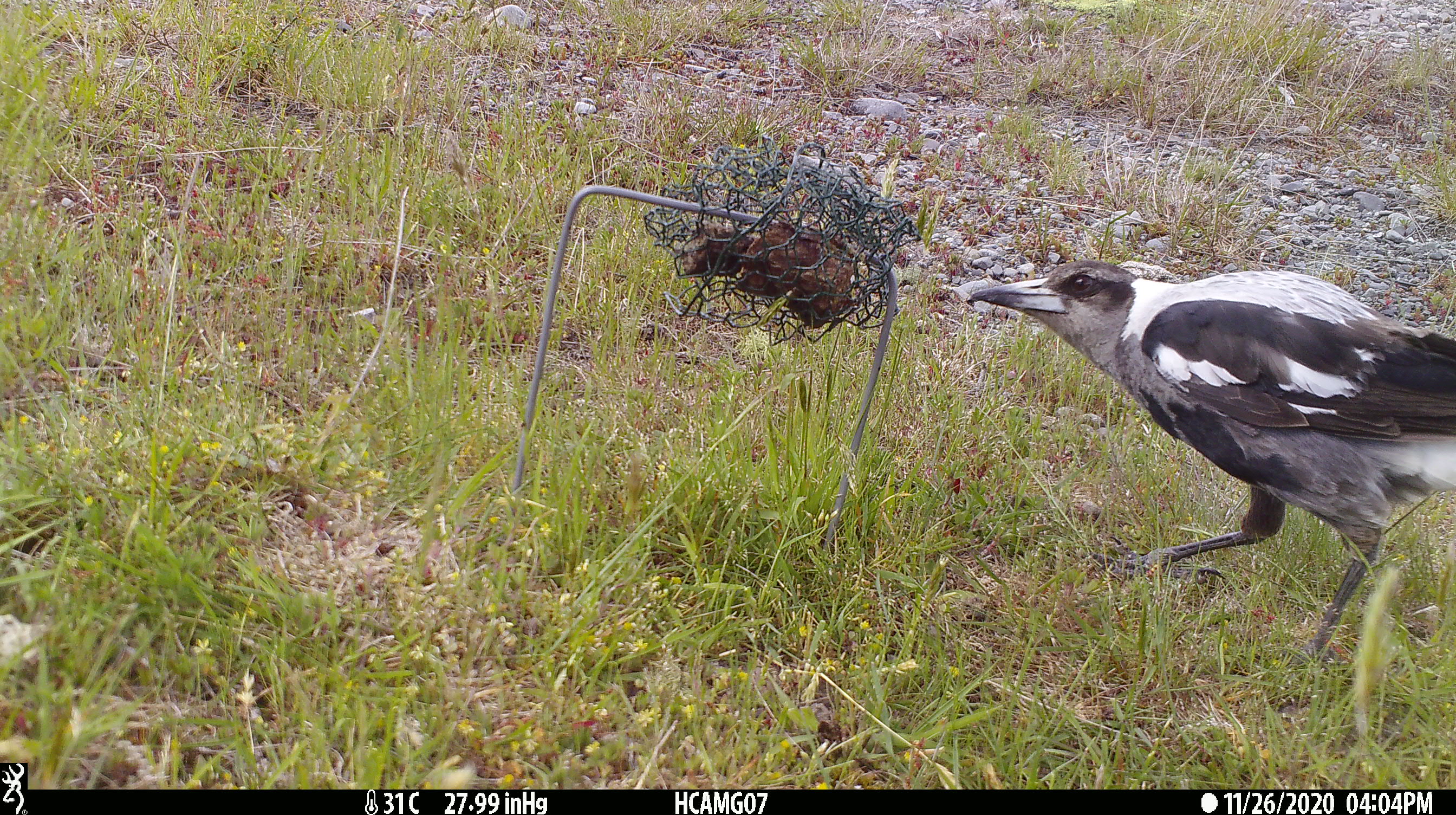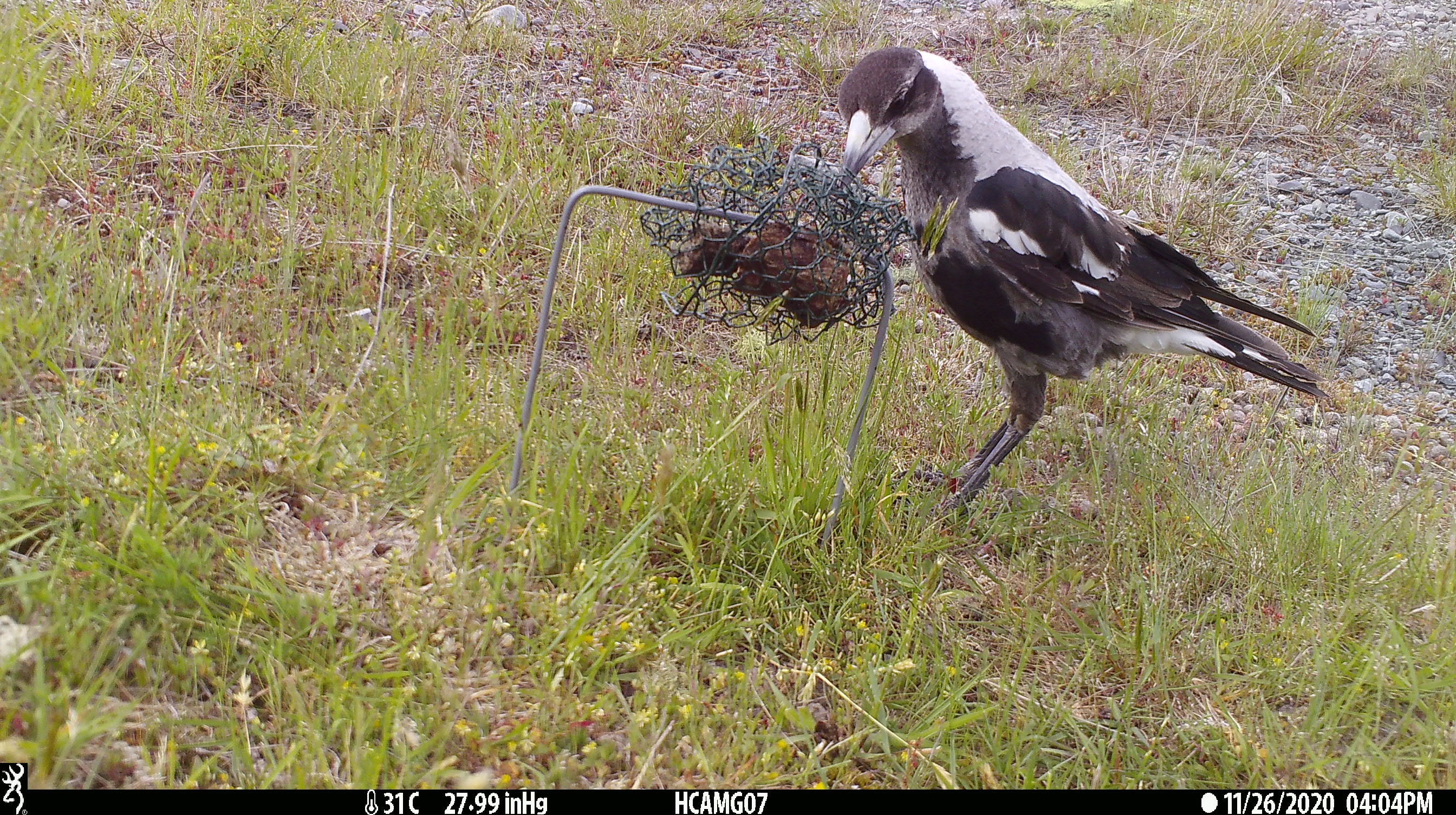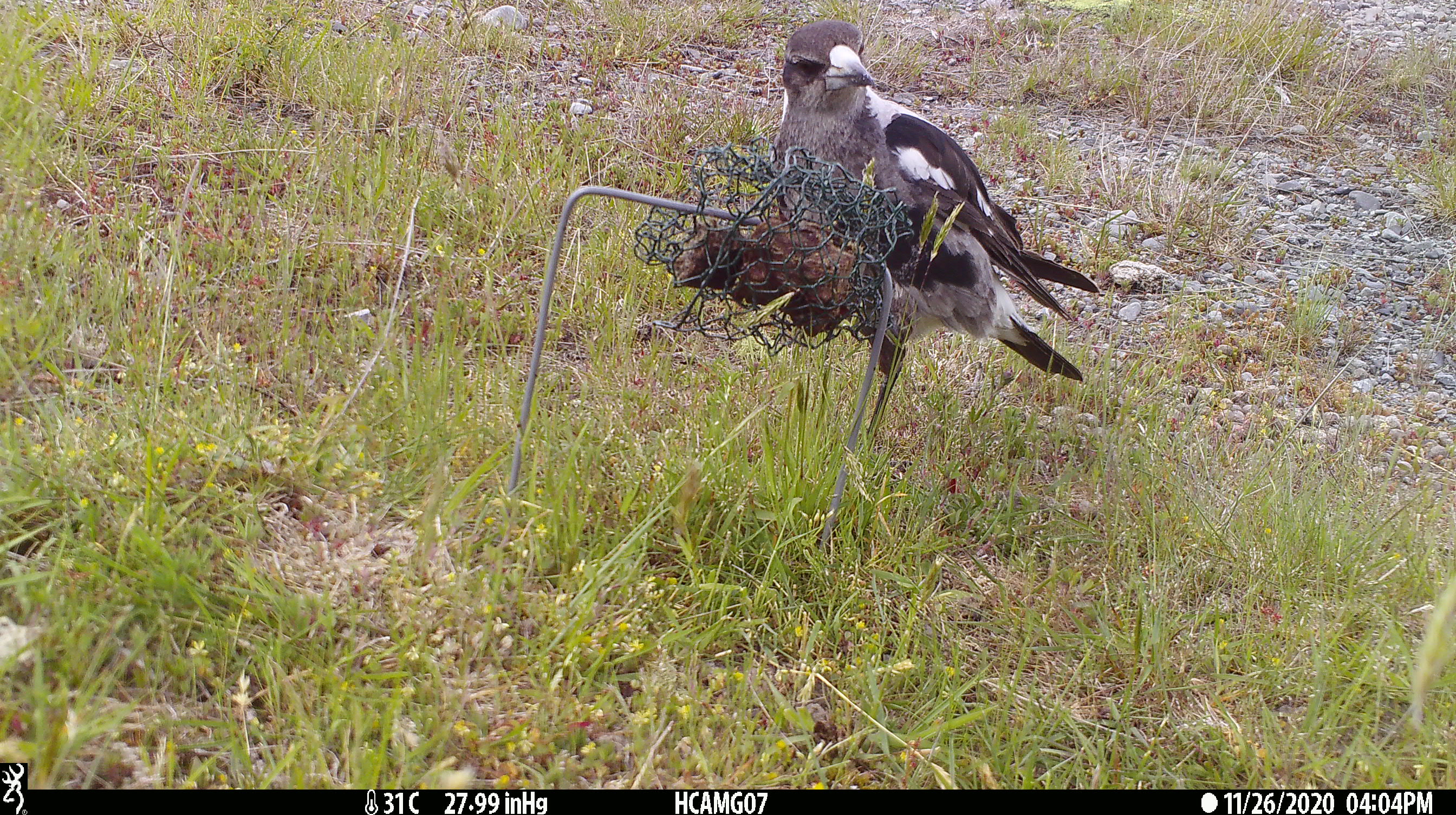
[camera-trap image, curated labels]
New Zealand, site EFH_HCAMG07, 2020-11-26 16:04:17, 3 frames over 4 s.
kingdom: Animalia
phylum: Chordata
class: Aves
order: Passeriformes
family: Artamidae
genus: Gymnorhina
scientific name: Gymnorhina tibicen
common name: australian magpie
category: magpie